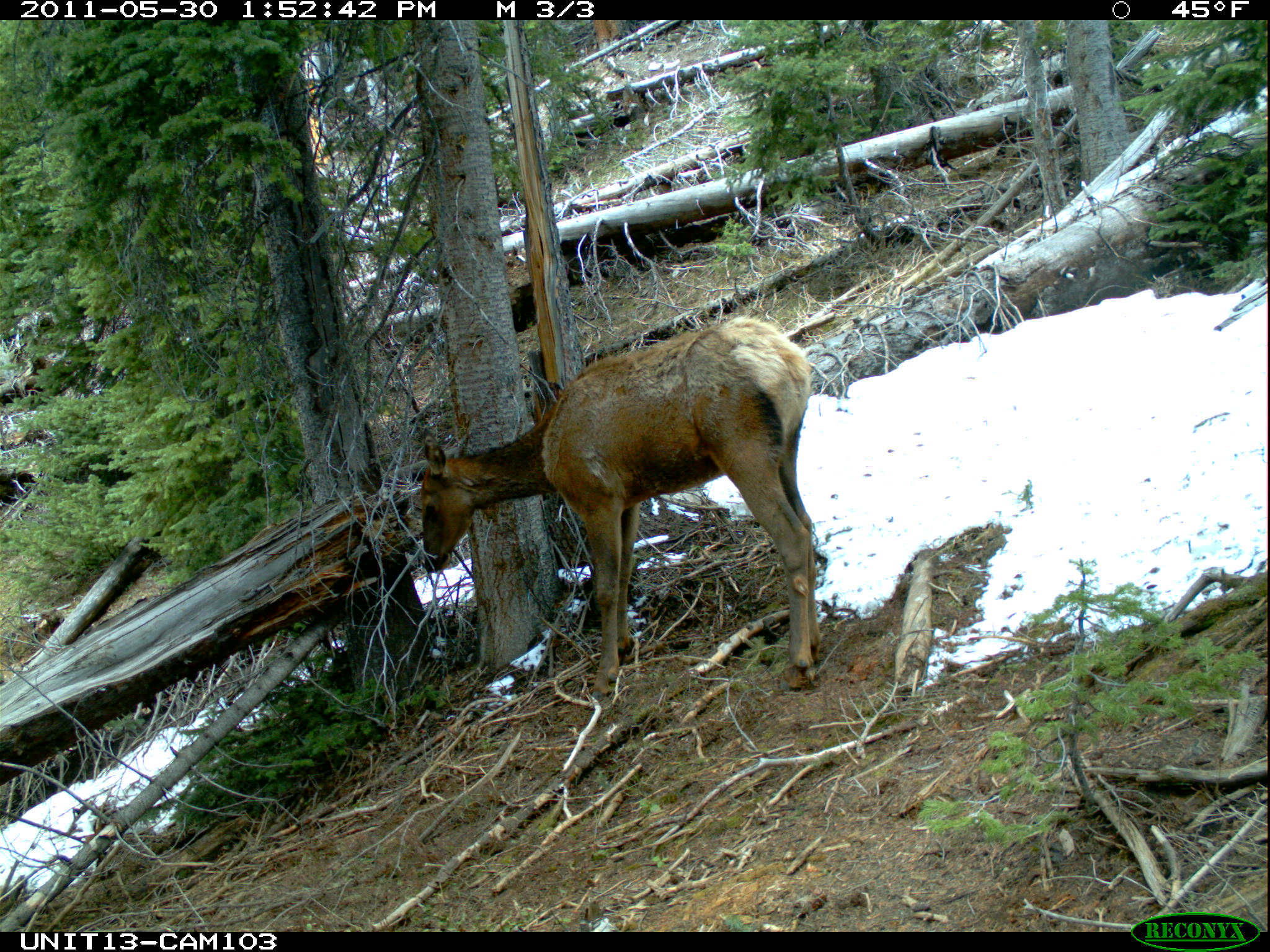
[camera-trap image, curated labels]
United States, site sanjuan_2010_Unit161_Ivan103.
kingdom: Animalia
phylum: Chordata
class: Mammalia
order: Artiodactyla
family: Cervidae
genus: Cervus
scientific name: Cervus elaphus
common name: red deer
Cervus elaphus (red deer).